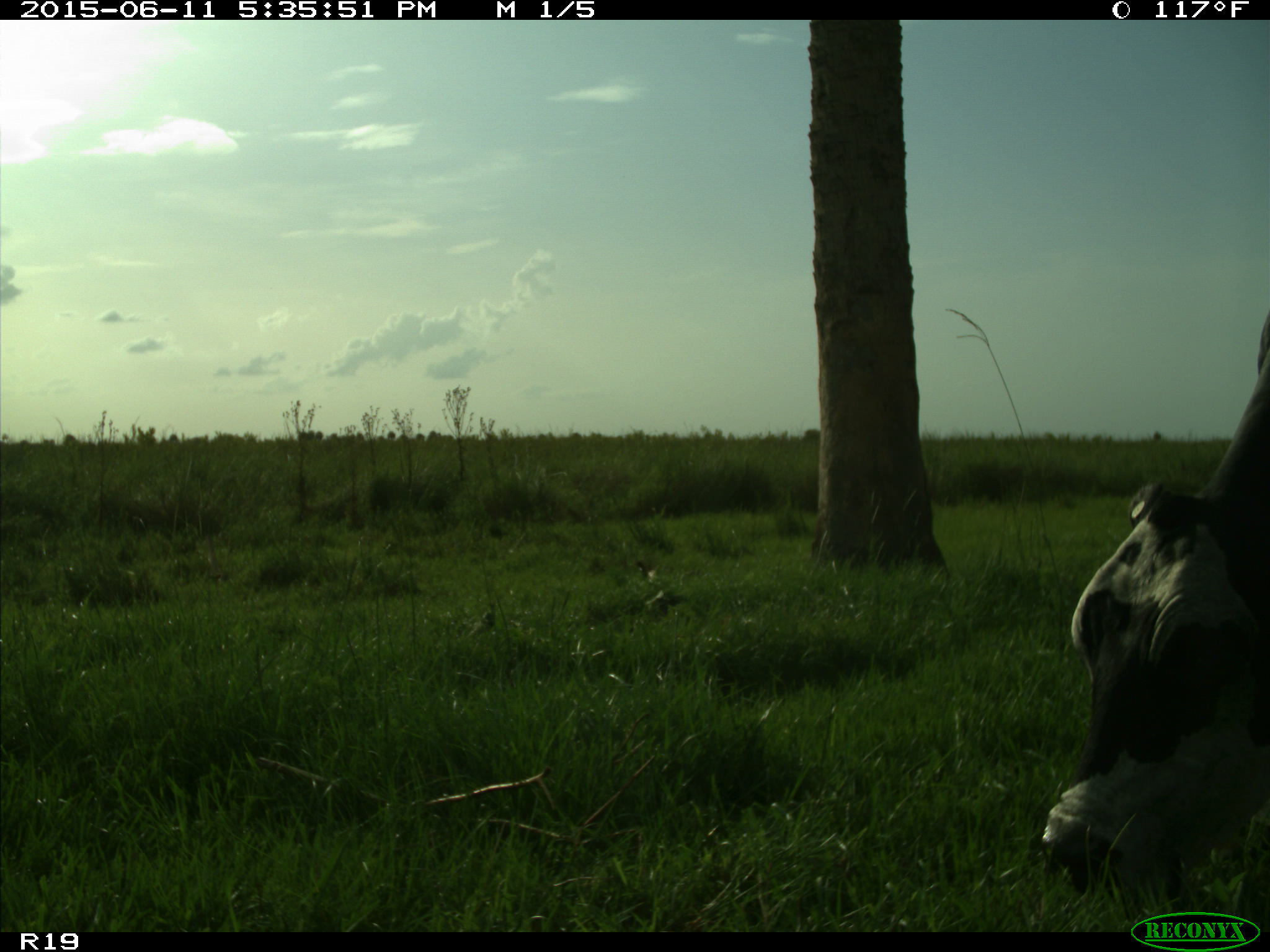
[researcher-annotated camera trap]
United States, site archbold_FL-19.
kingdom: Animalia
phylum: Chordata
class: Mammalia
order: Artiodactyla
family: Bovidae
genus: Bos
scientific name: Bos taurus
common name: domestic cow